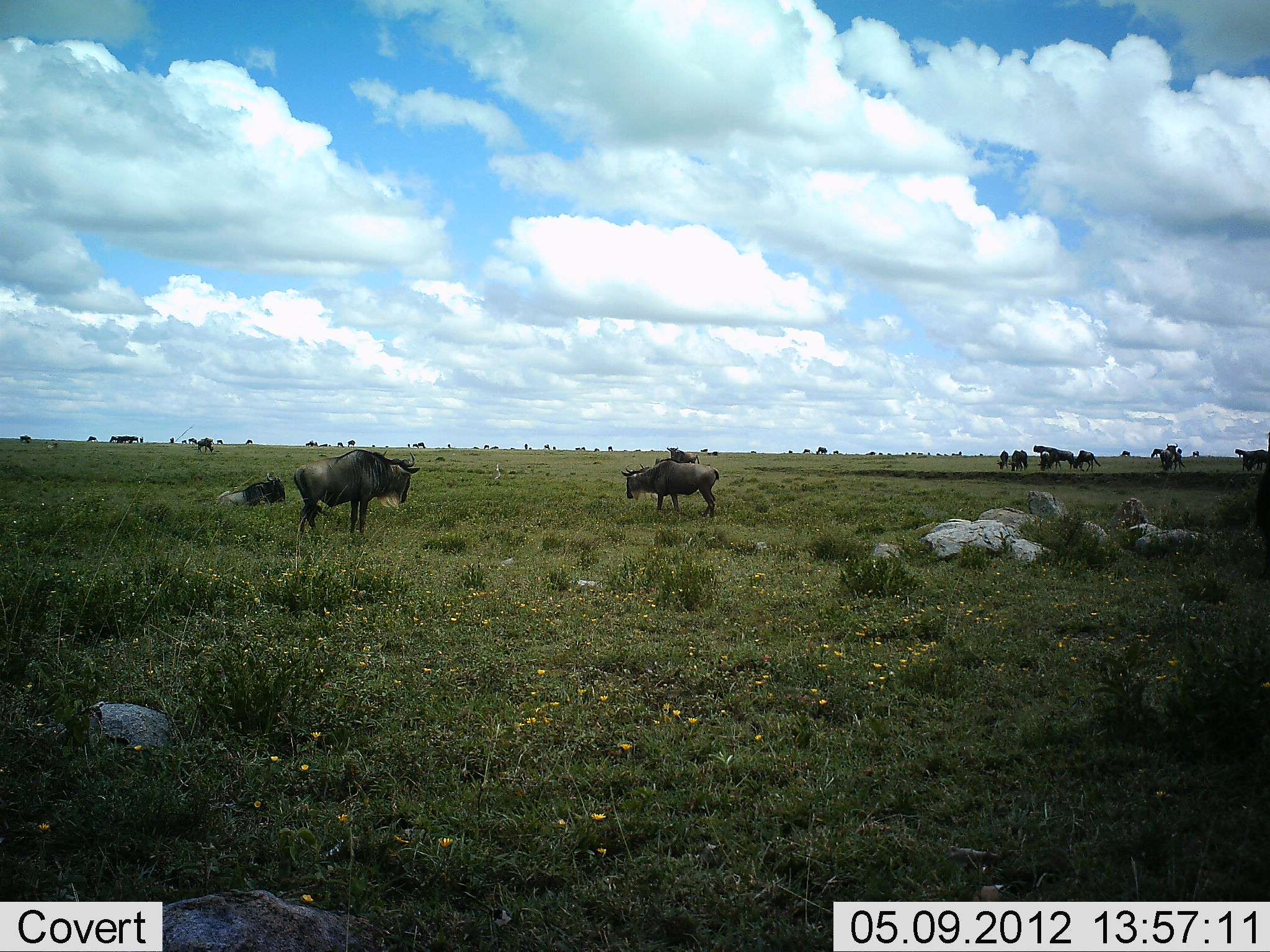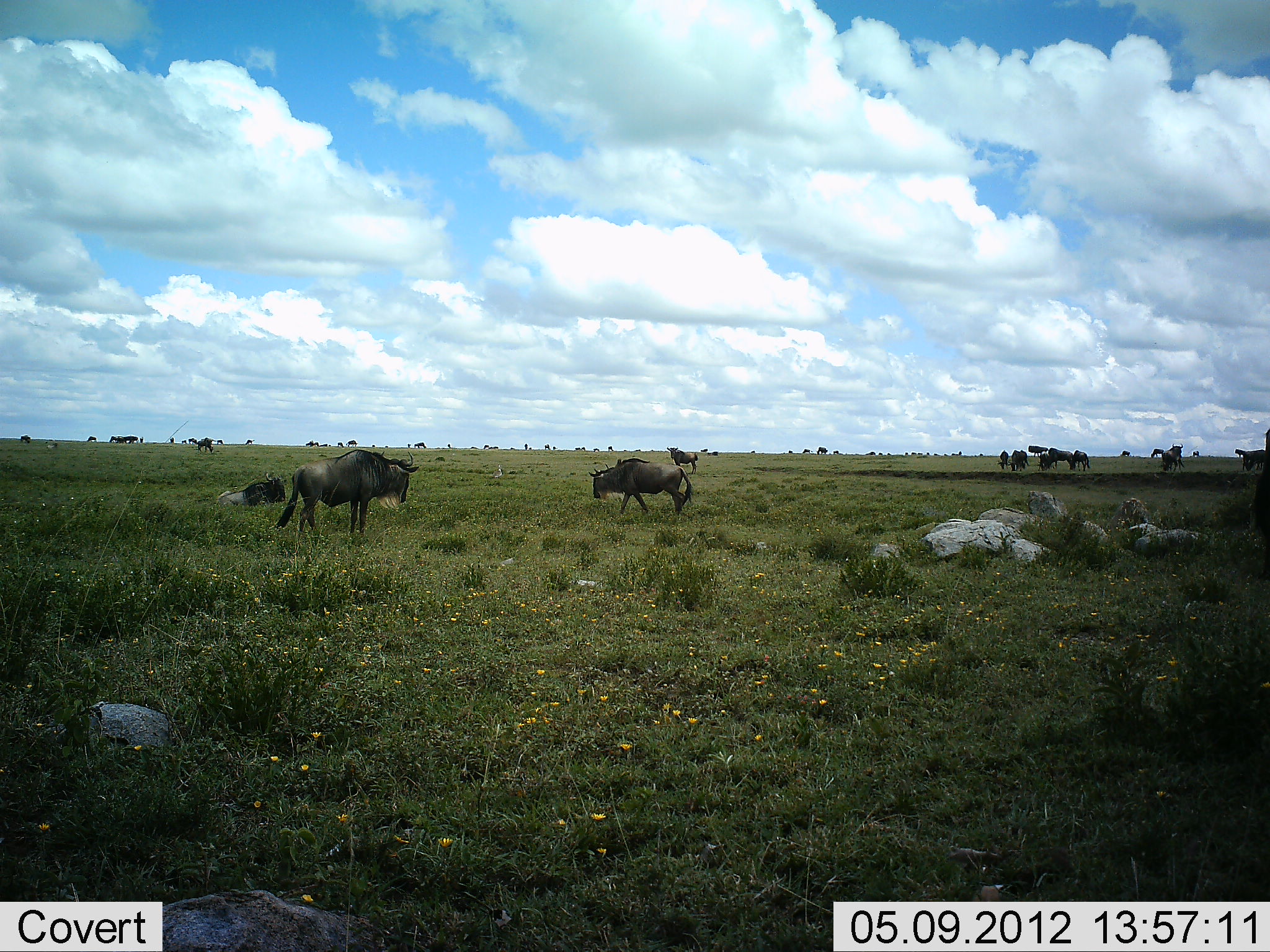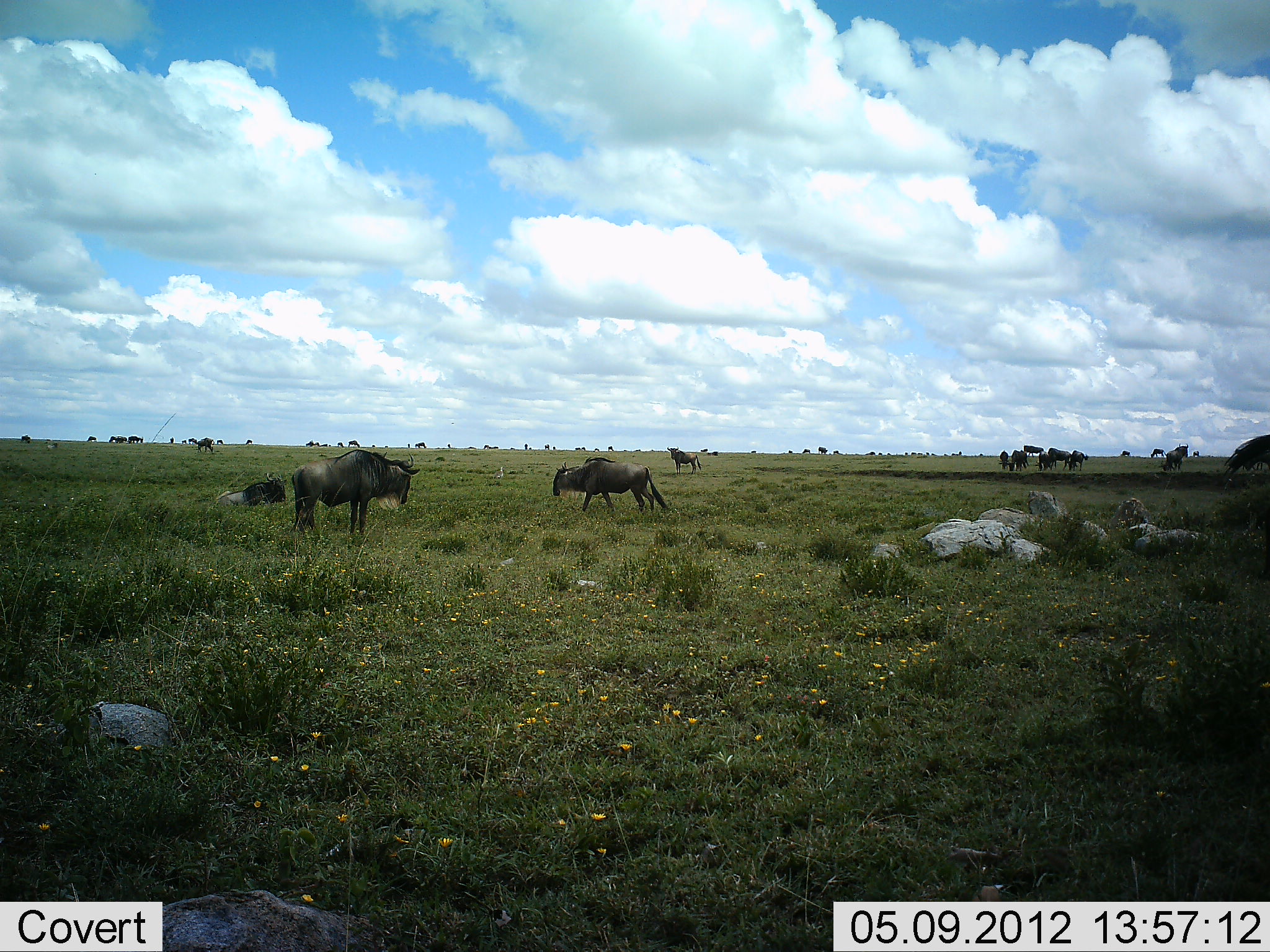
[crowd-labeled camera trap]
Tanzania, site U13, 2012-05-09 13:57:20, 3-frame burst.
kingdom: Animalia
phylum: Chordata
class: Mammalia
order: Artiodactyla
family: Bovidae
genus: Connochaetes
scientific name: Connochaetes taurinus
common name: blue wildebeest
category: wildebeest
Wildebeest (blue wildebeest) (Connochaetes taurinus), count 11-50. Behavior (volunteer vote fractions): standing 90%, resting 70%, moving 80%, interacting 0%. Young present (vote fraction): 0%. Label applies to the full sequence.